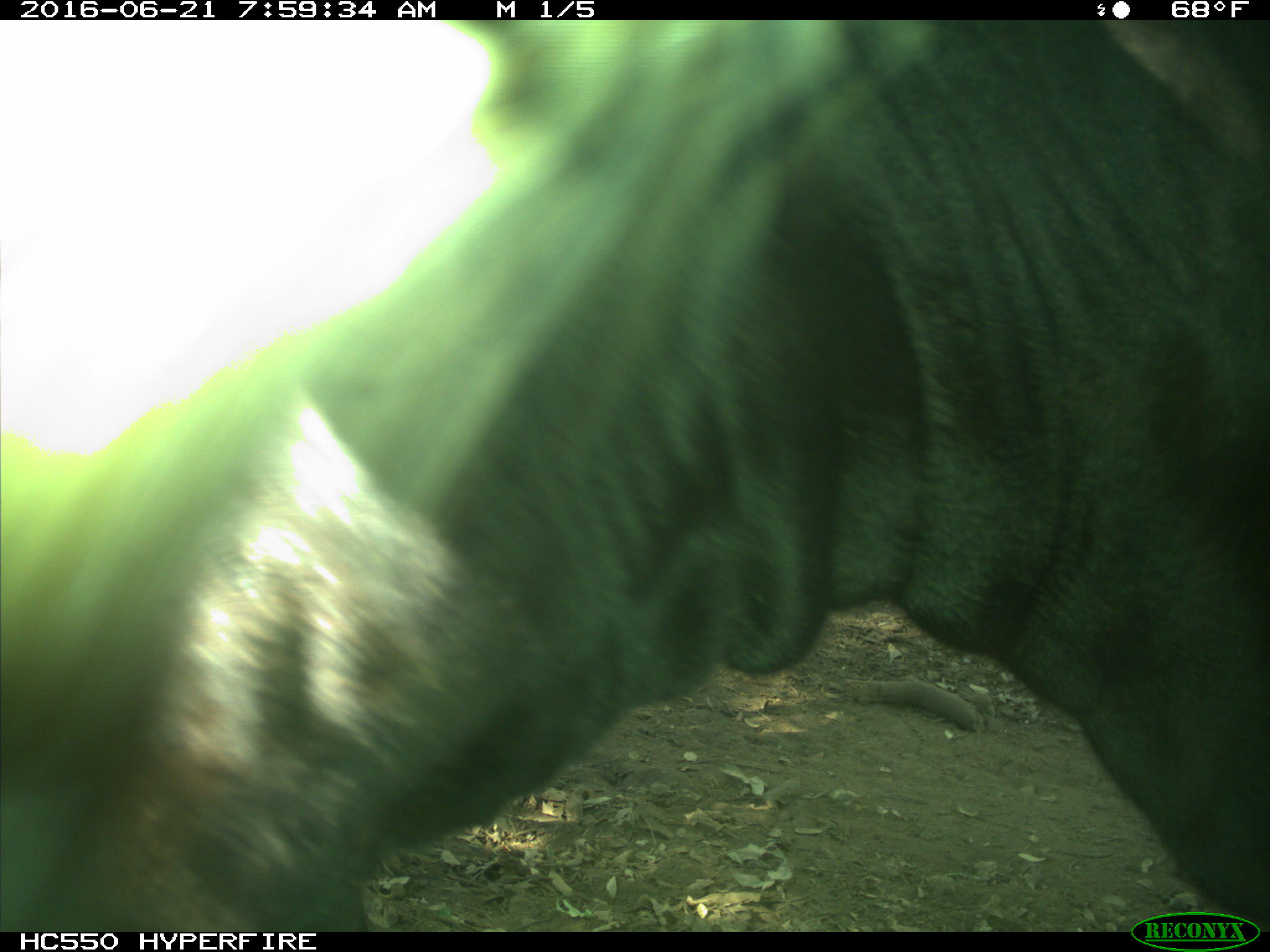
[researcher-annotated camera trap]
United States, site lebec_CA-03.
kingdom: Animalia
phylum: Chordata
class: Mammalia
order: Artiodactyla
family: Bovidae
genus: Bos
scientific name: Bos taurus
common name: domestic cow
Bos taurus (domestic cow).